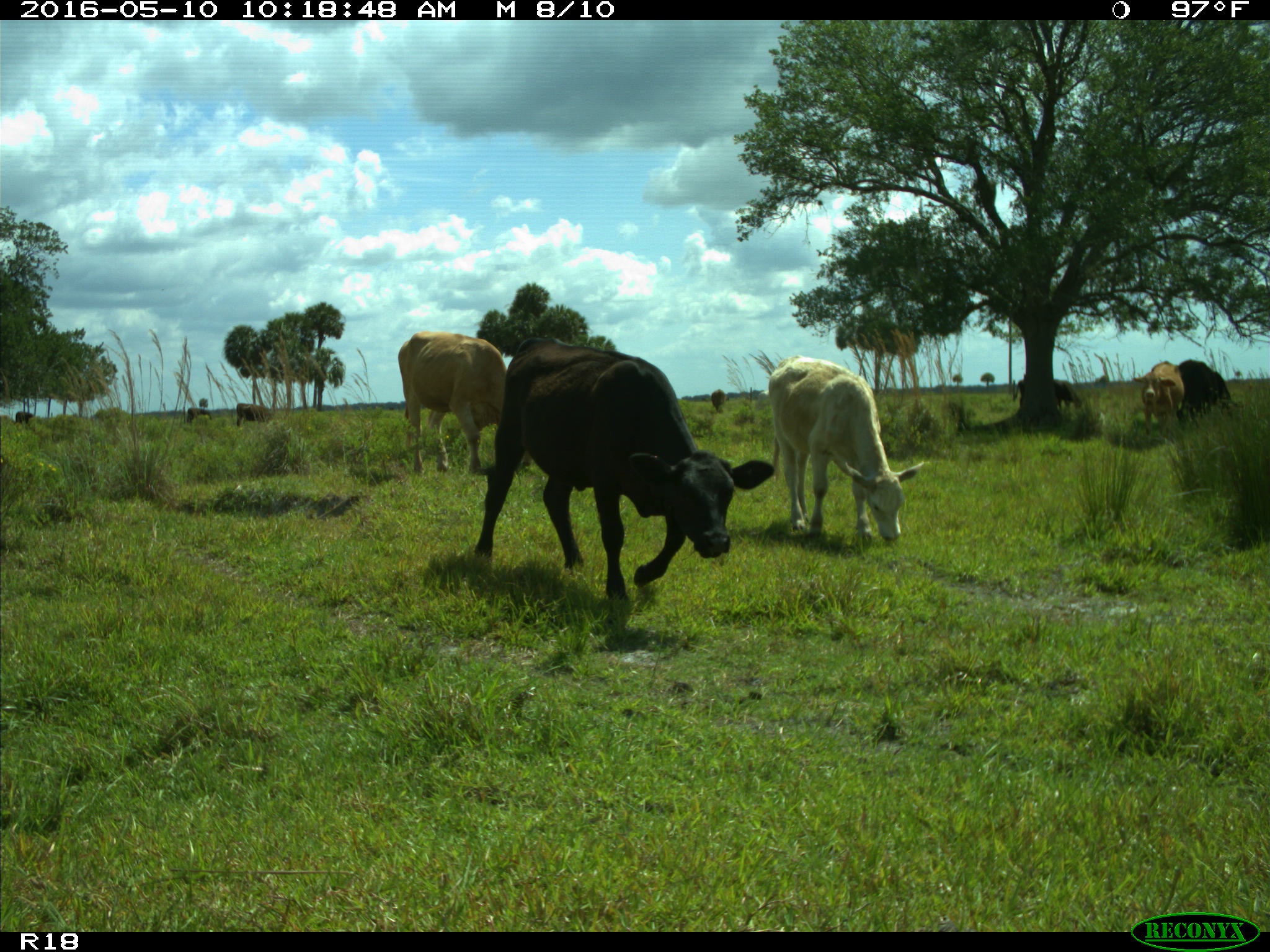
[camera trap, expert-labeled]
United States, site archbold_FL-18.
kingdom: Animalia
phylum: Chordata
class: Mammalia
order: Artiodactyla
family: Bovidae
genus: Bos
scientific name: Bos taurus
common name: domestic cow